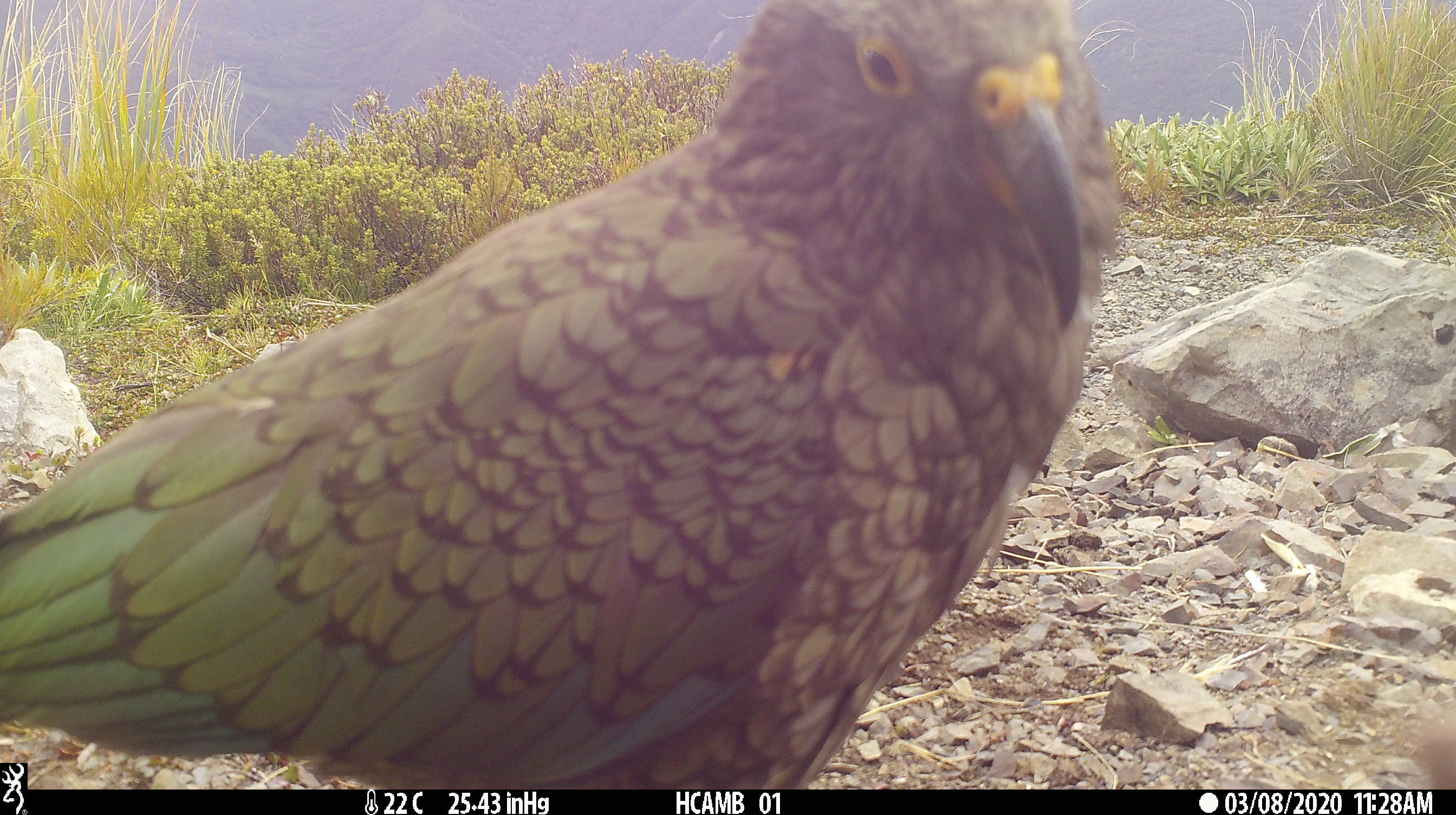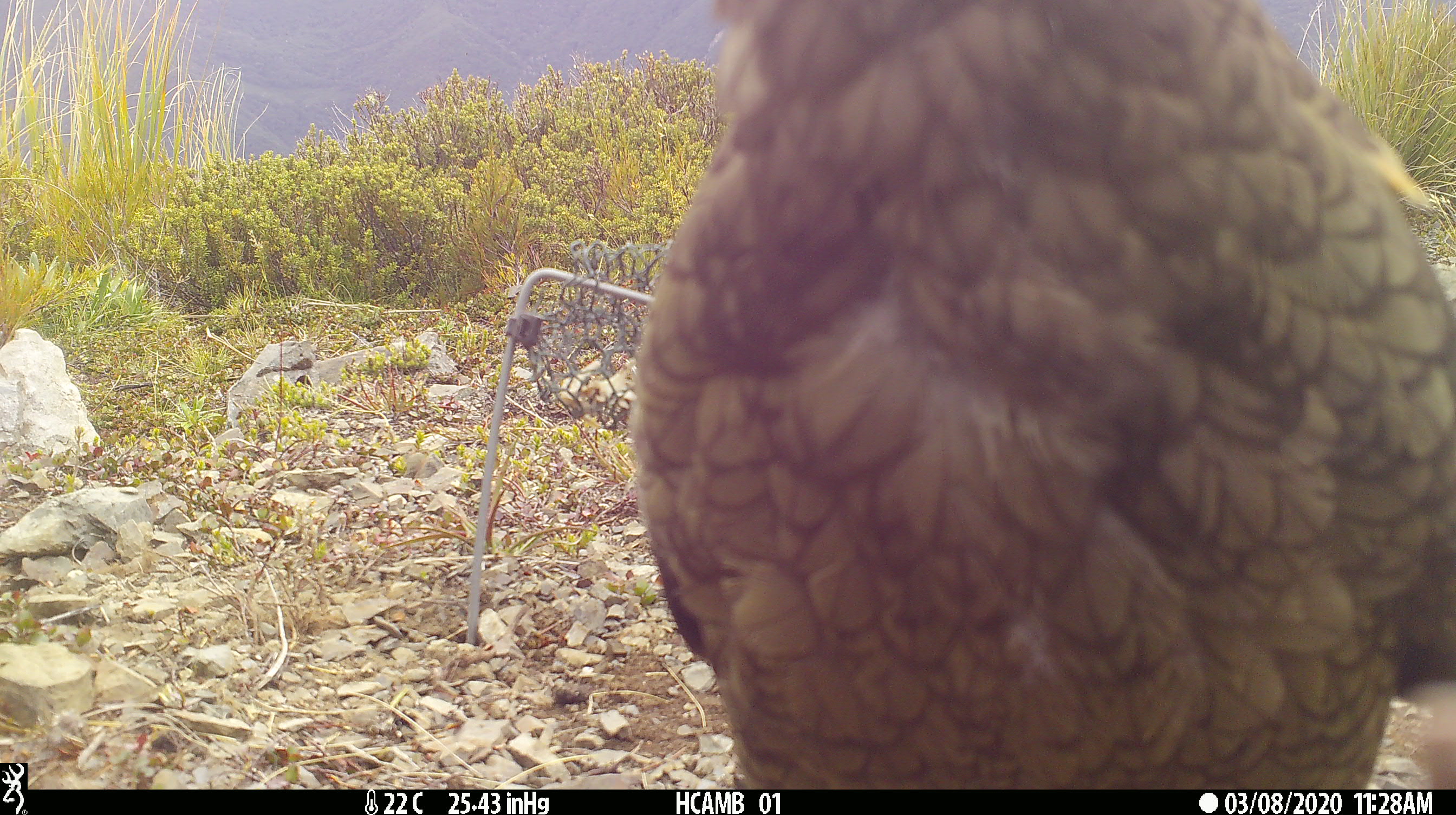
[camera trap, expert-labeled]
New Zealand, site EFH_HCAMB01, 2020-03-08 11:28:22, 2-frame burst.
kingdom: Animalia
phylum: Chordata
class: Aves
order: Psittaciformes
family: Strigopidae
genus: Nestor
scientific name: Nestor notabilis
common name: kea